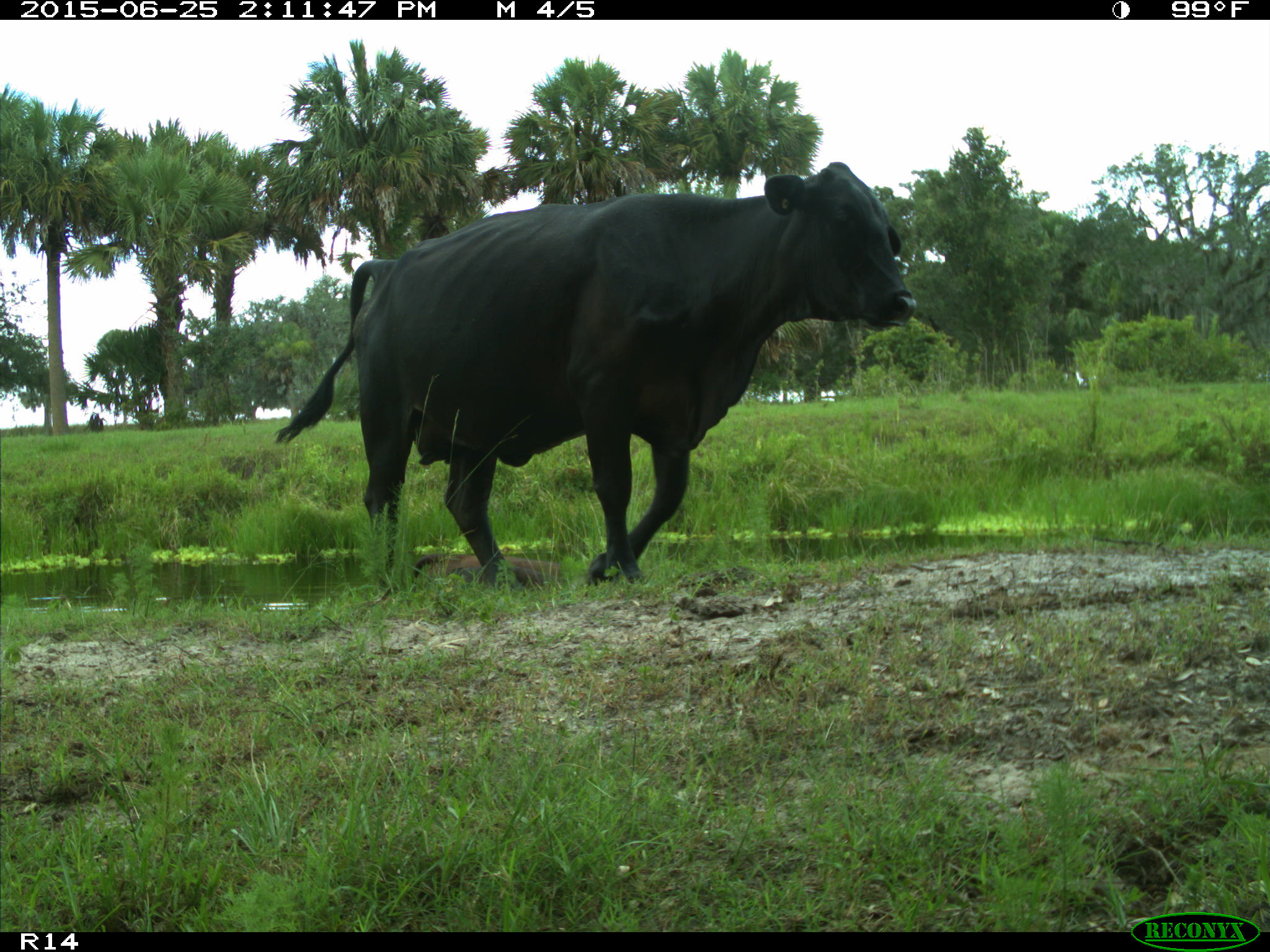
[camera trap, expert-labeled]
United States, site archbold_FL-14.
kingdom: Animalia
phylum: Chordata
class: Mammalia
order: Artiodactyla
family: Bovidae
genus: Bos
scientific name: Bos taurus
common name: domestic cow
Bos taurus (domestic cow).